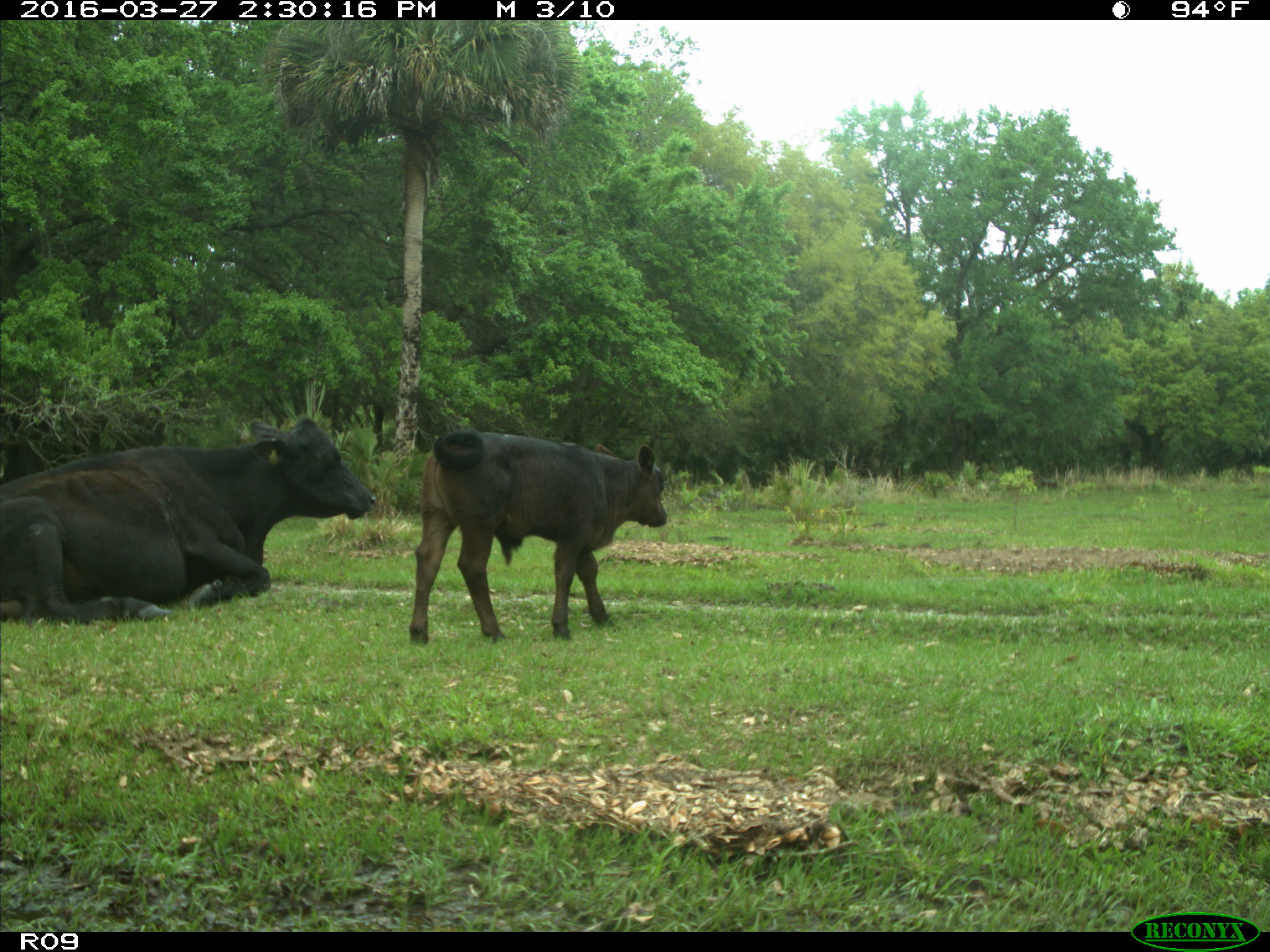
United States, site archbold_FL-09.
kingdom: Animalia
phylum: Chordata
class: Mammalia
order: Artiodactyla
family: Bovidae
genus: Bos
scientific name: Bos taurus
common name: domestic cow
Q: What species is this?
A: Bos taurus (domestic cow).